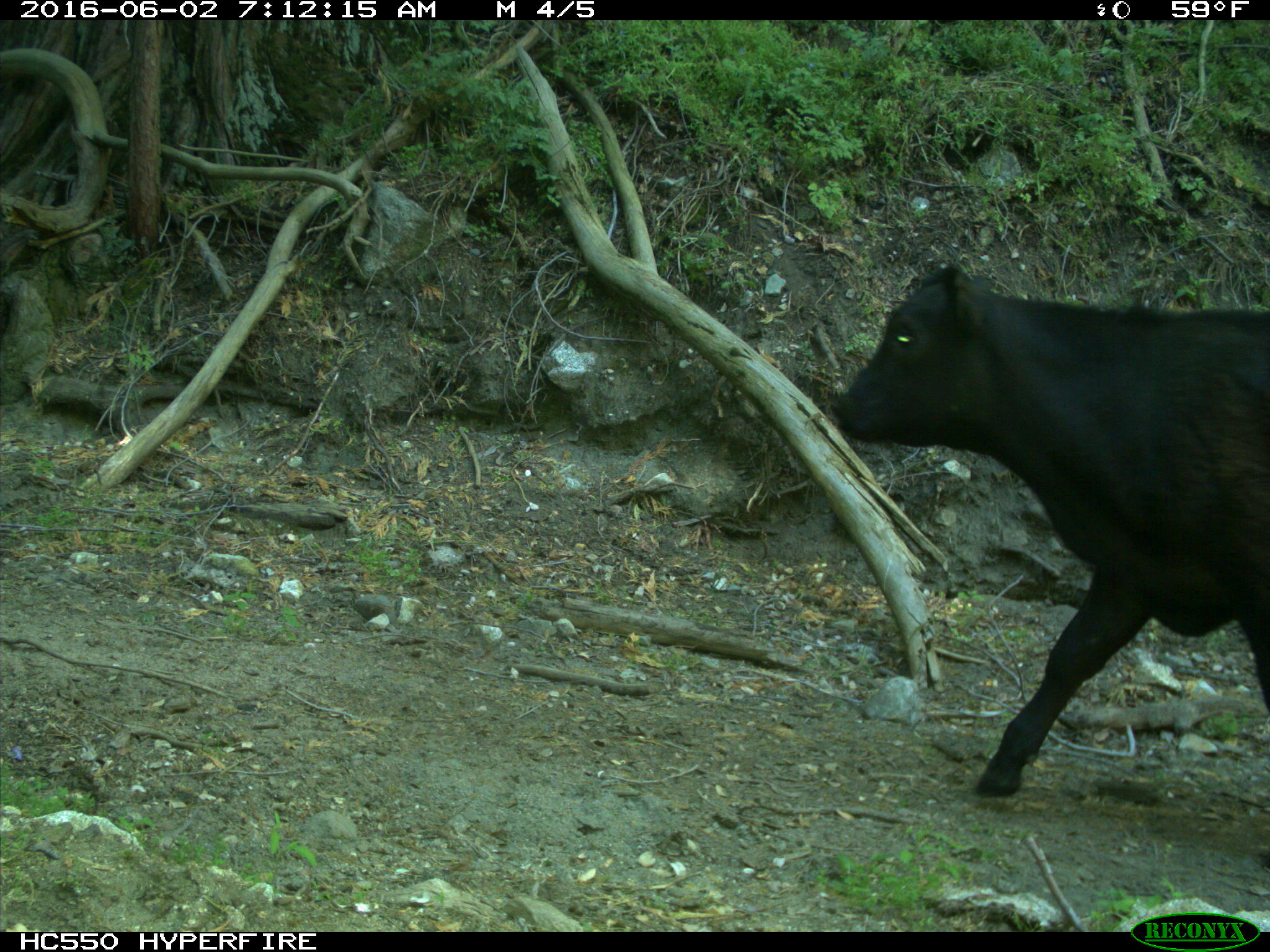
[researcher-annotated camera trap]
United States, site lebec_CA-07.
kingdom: Animalia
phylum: Chordata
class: Mammalia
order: Artiodactyla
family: Bovidae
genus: Bos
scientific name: Bos taurus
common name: domestic cow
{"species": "Bos taurus (domestic cow)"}